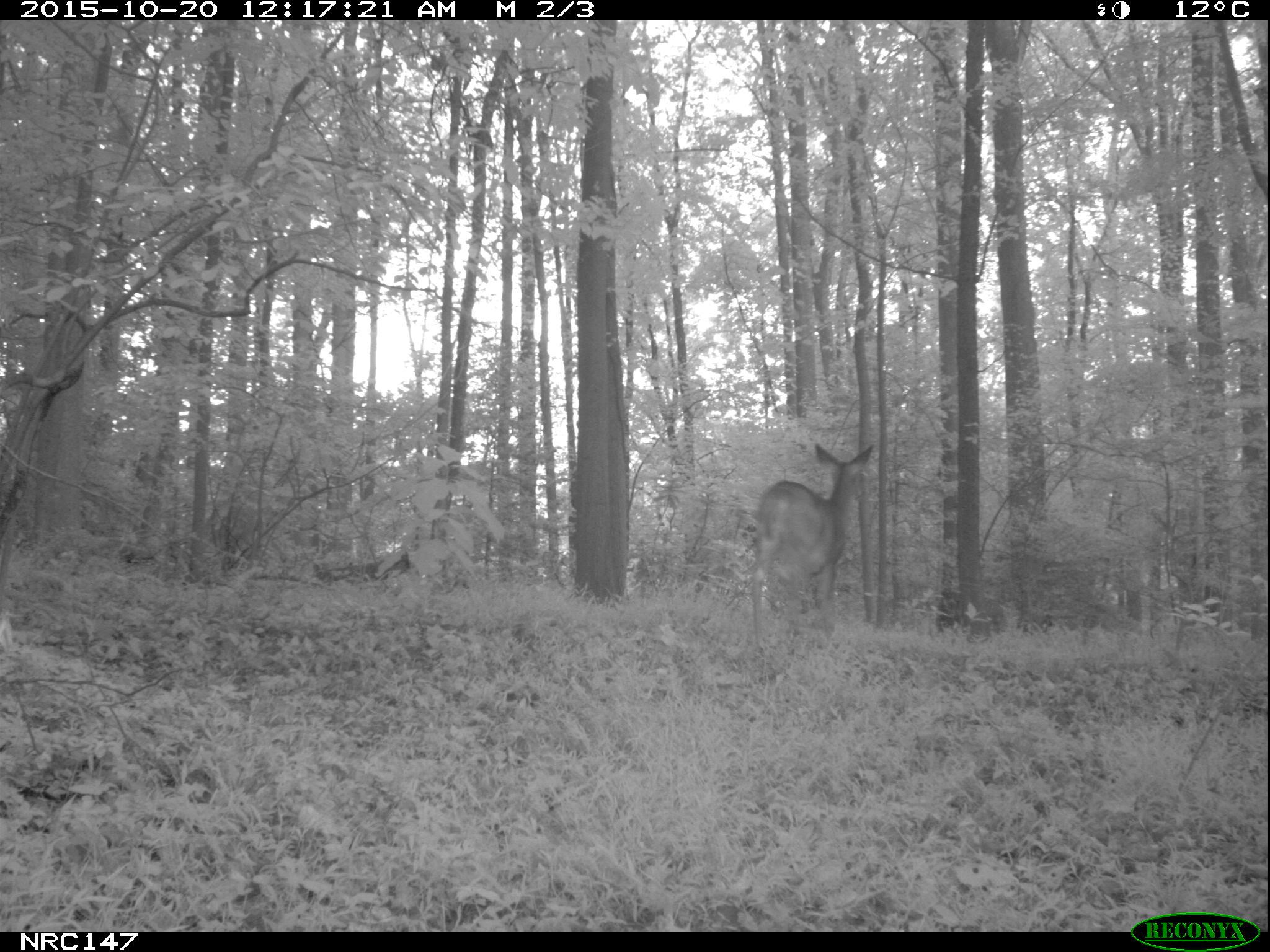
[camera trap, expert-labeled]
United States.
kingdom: Animalia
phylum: Chordata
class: Mammalia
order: Artiodactyla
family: Cervidae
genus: Odocoileus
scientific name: Odocoileus virginianus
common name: white-tailed deer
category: White Tailed Deer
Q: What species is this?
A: White Tailed Deer (white-tailed deer) (Odocoileus virginianus).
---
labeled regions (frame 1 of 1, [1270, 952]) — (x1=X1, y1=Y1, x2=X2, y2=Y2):
White Tailed Deer: (x1=743, y1=435, x2=878, y2=649)